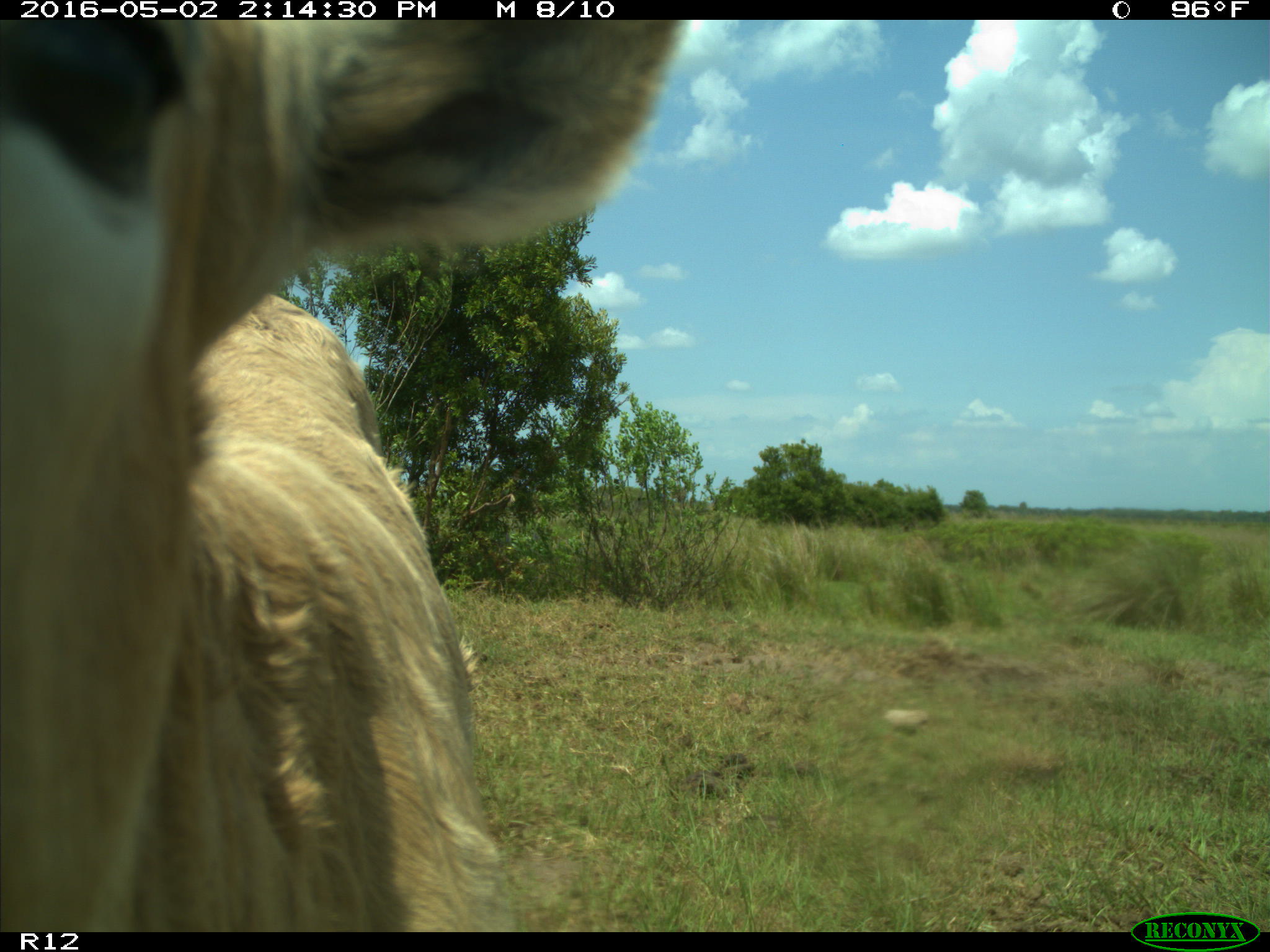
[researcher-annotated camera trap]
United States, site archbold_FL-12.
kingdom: Animalia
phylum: Chordata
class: Mammalia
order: Artiodactyla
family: Bovidae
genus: Bos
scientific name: Bos taurus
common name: domestic cow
Bos taurus (domestic cow).